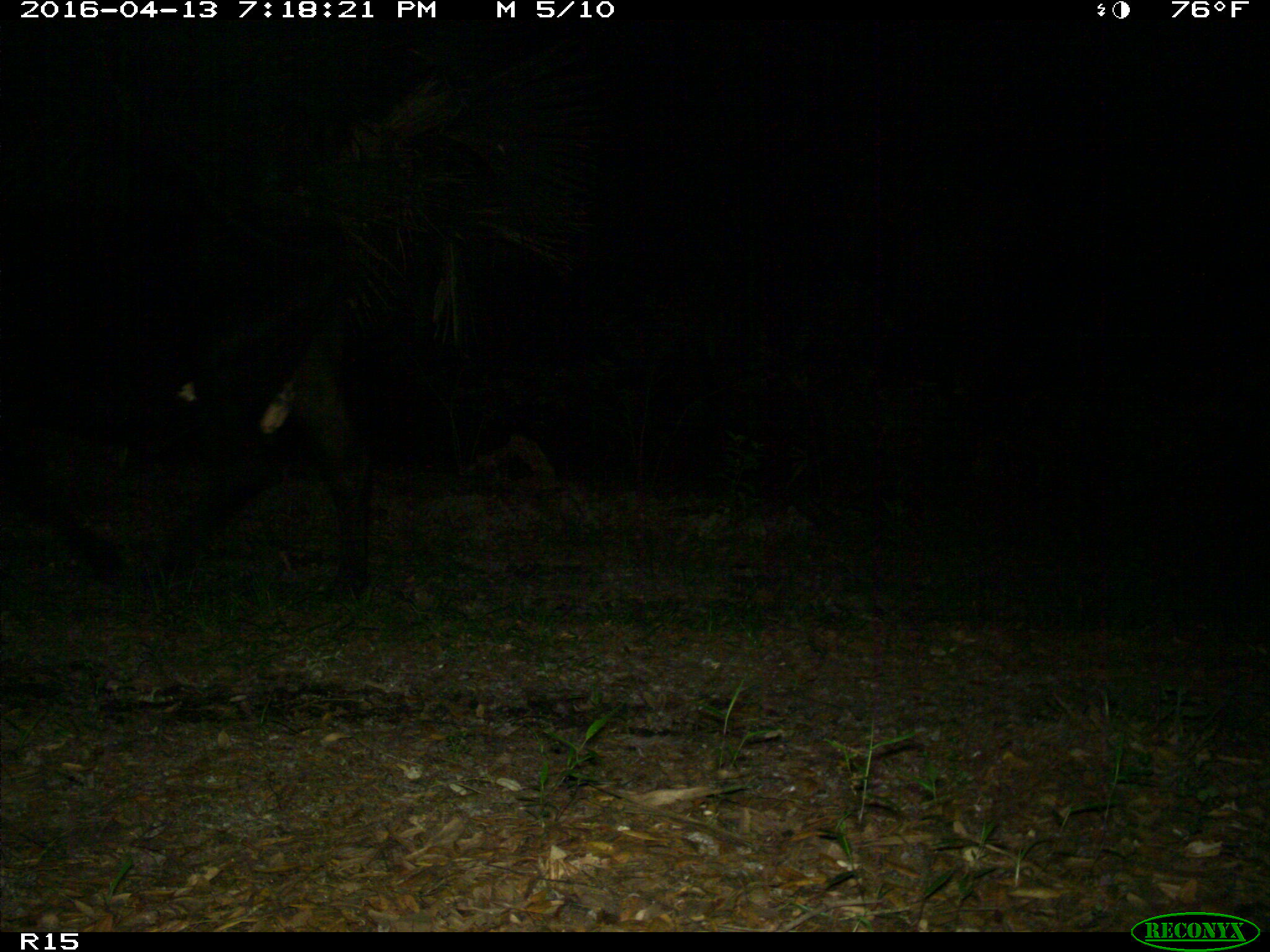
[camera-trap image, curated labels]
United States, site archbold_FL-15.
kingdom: Animalia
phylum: Chordata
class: Mammalia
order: Artiodactyla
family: Bovidae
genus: Bos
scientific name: Bos taurus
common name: domestic cow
Bos taurus (domestic cow).